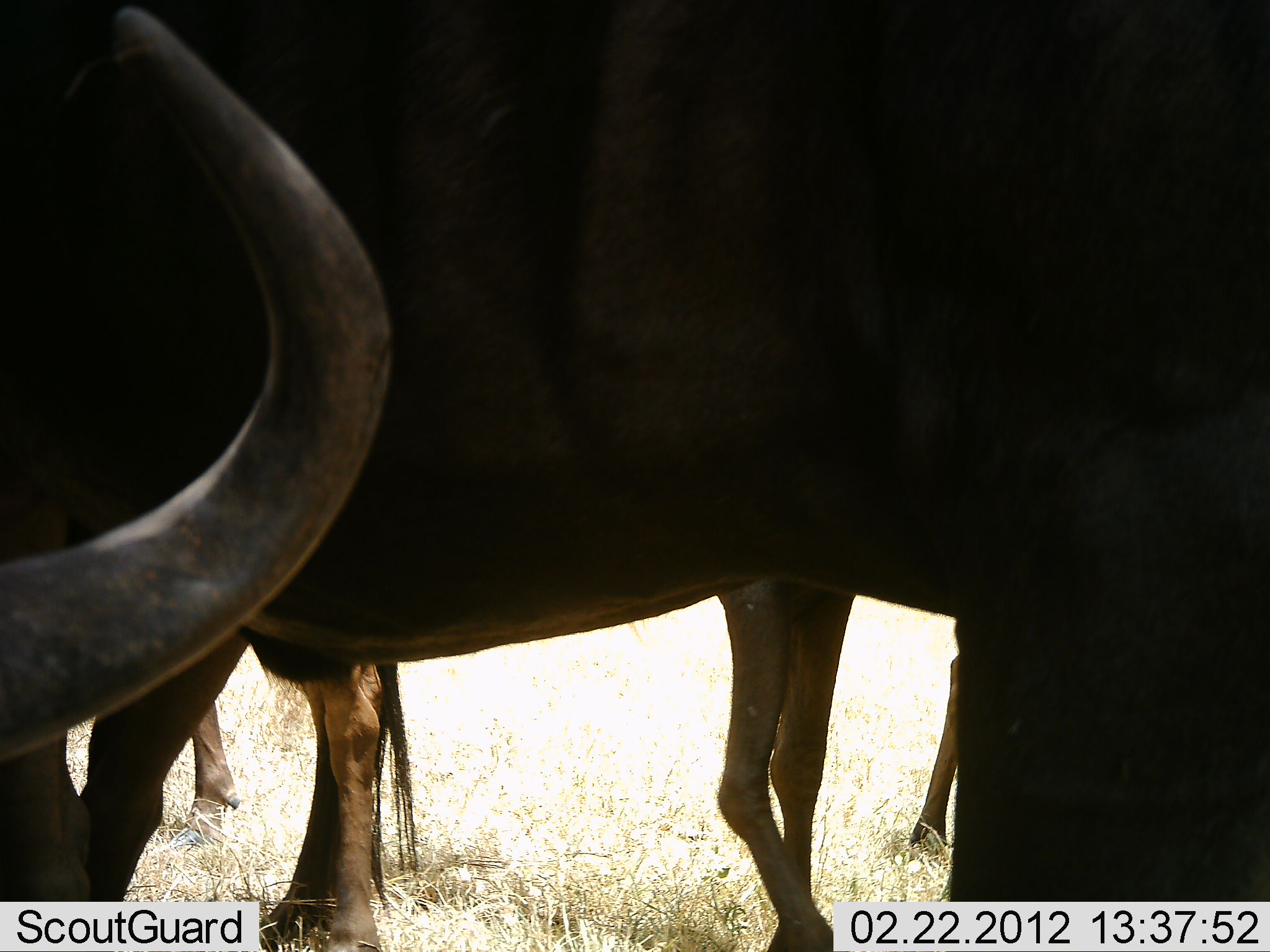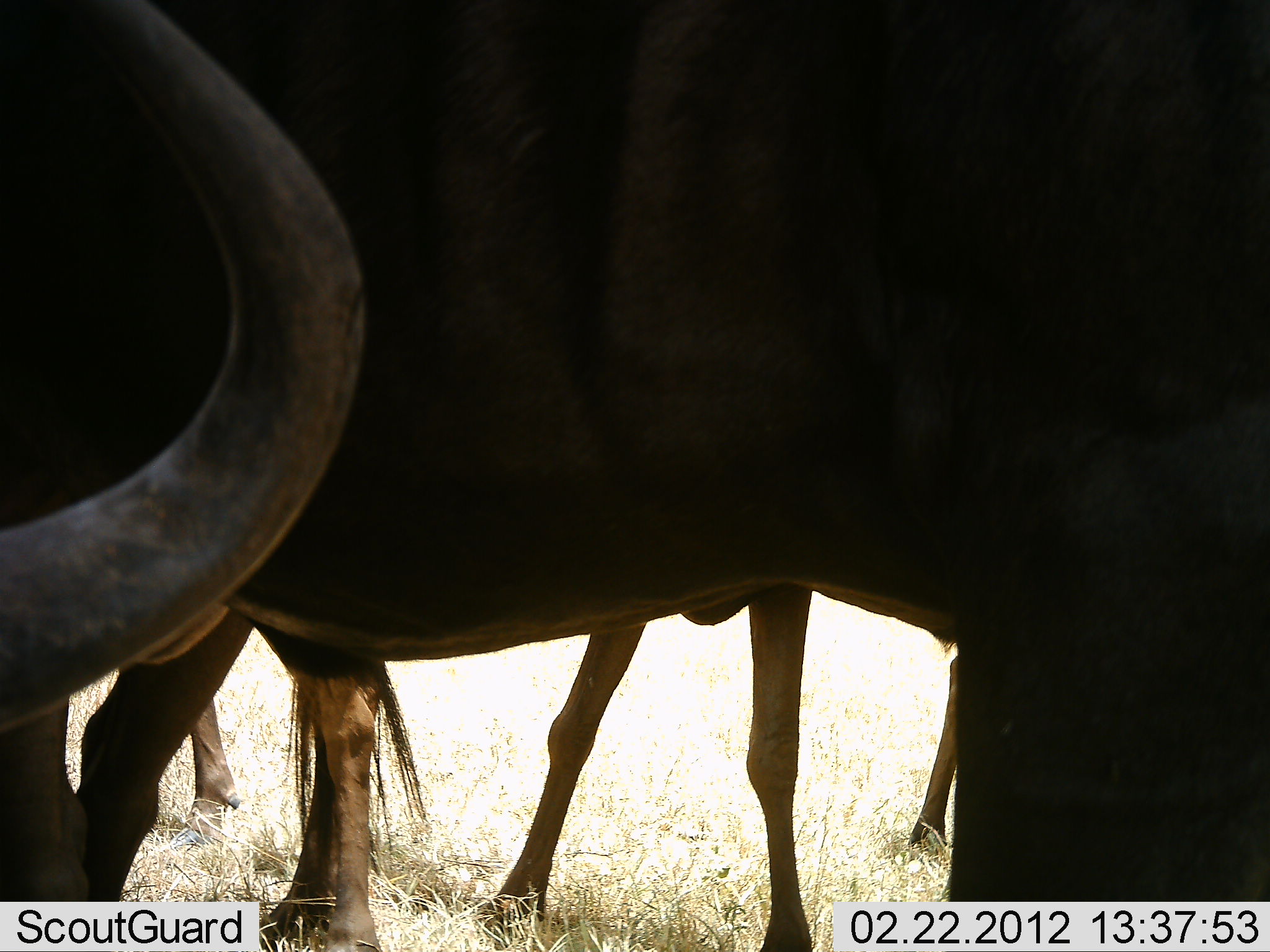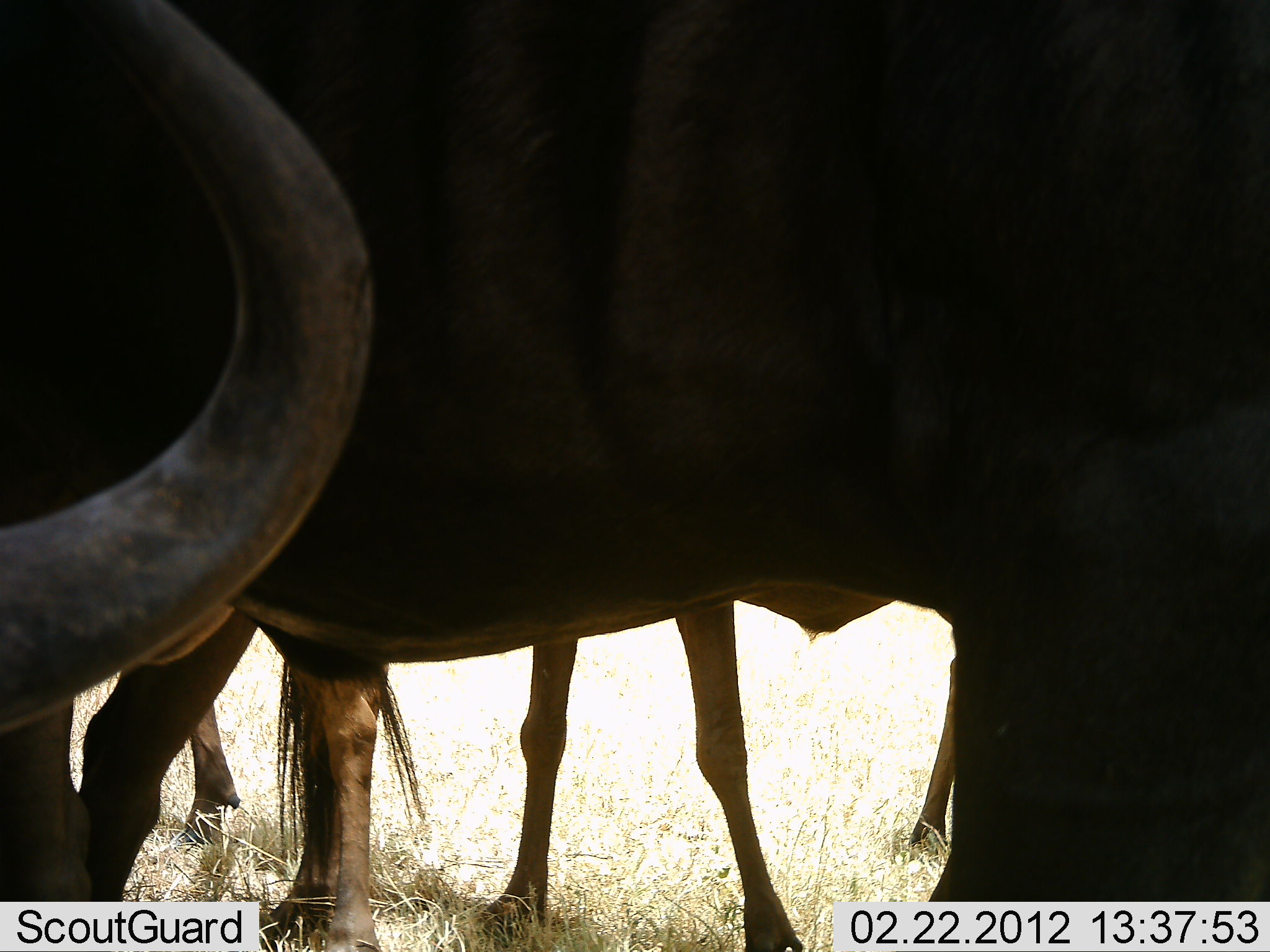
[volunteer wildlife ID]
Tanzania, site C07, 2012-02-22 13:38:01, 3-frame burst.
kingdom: Animalia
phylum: Chordata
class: Mammalia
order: Artiodactyla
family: Bovidae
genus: Connochaetes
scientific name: Connochaetes taurinus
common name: blue wildebeest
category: wildebeest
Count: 4.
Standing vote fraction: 93%.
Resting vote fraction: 0%.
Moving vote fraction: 14%.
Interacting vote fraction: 0%.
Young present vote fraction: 7%.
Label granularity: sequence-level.